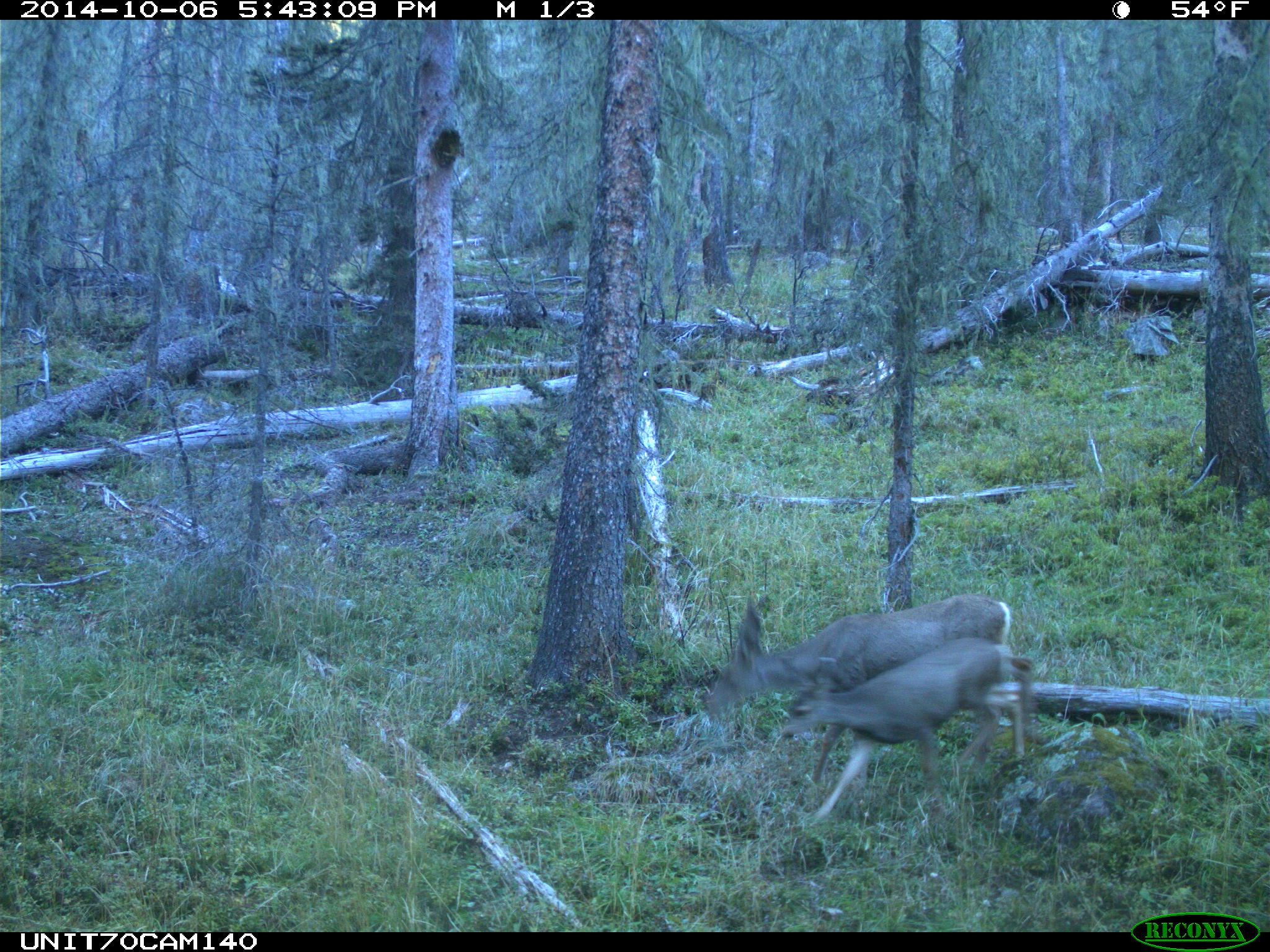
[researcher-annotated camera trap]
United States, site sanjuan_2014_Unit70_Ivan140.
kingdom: Animalia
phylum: Chordata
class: Mammalia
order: Artiodactyla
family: Cervidae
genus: Odocoileus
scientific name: Odocoileus hemionus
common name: mule deer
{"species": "Odocoileus hemionus (mule deer)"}